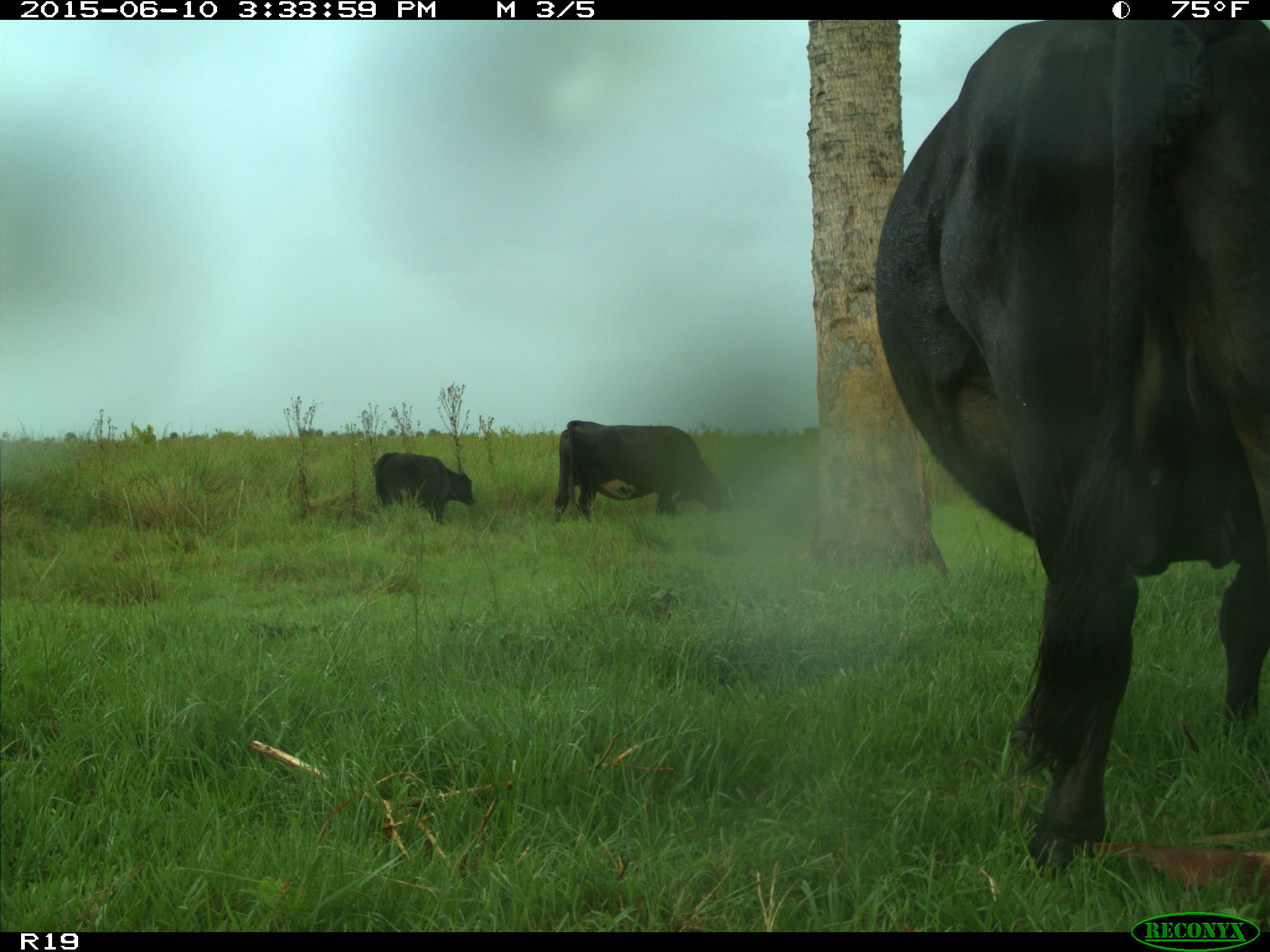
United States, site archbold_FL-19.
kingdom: Animalia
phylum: Chordata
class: Mammalia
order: Artiodactyla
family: Bovidae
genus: Bos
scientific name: Bos taurus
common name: domestic cow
Bos taurus (domestic cow).